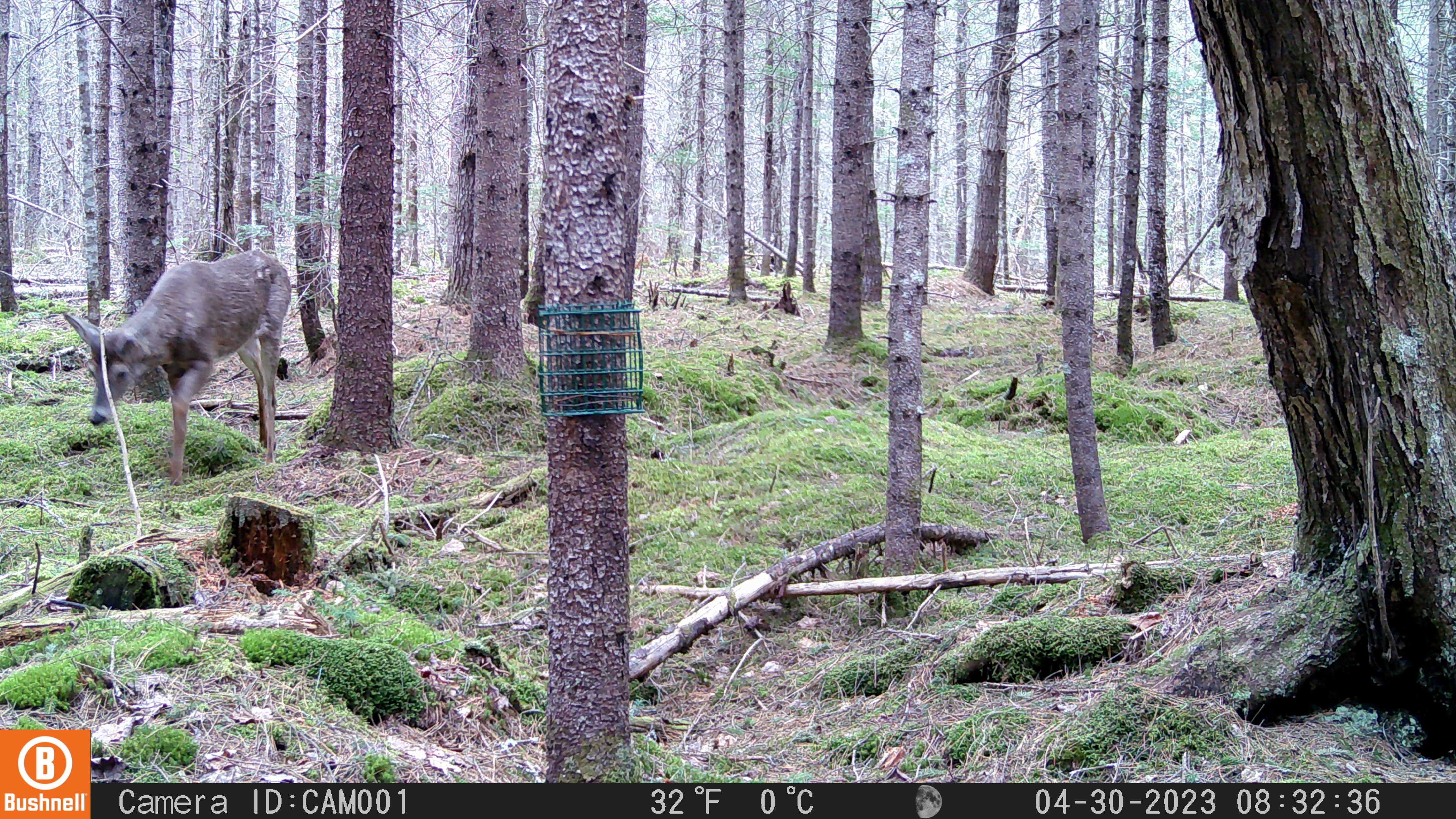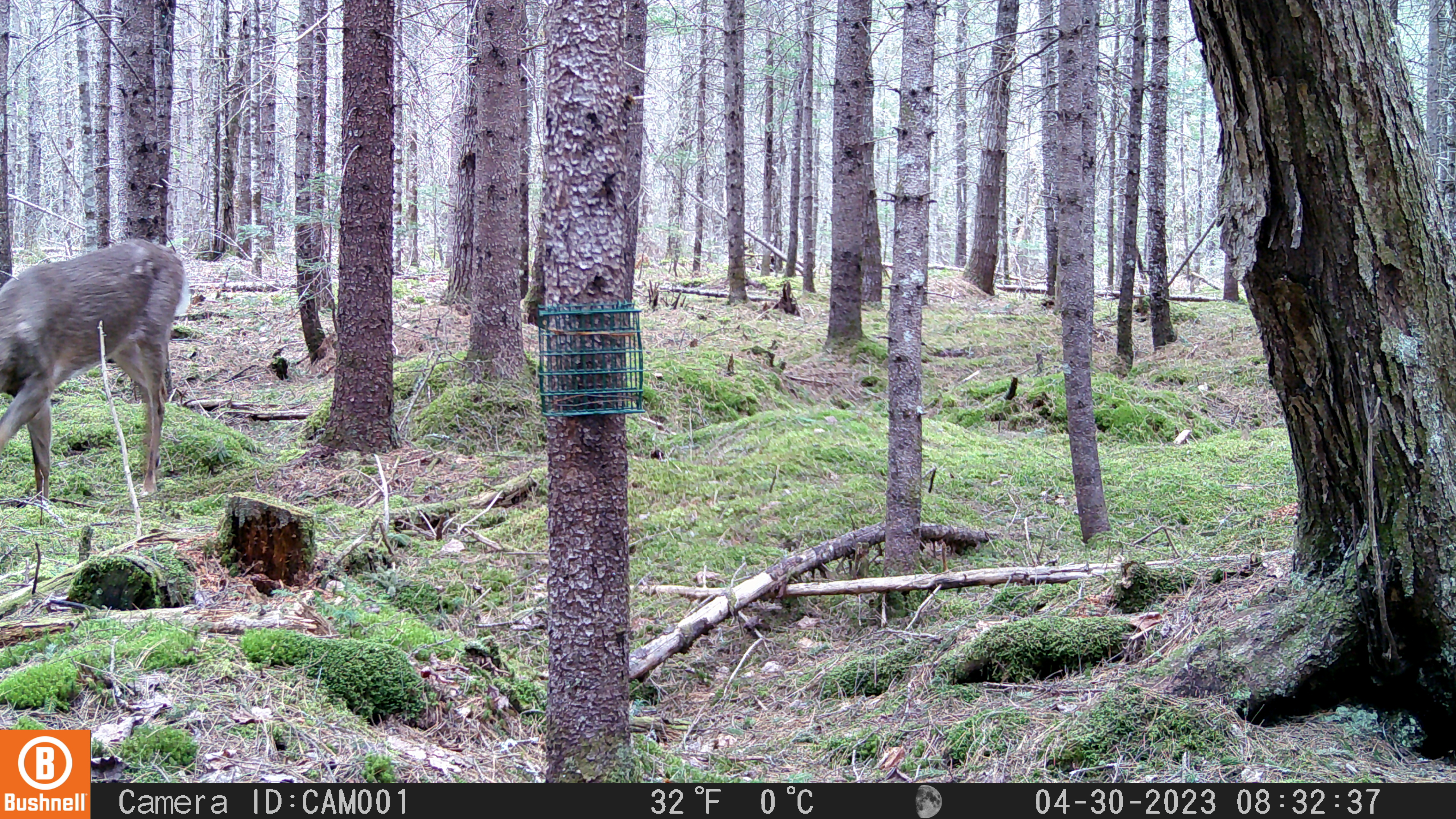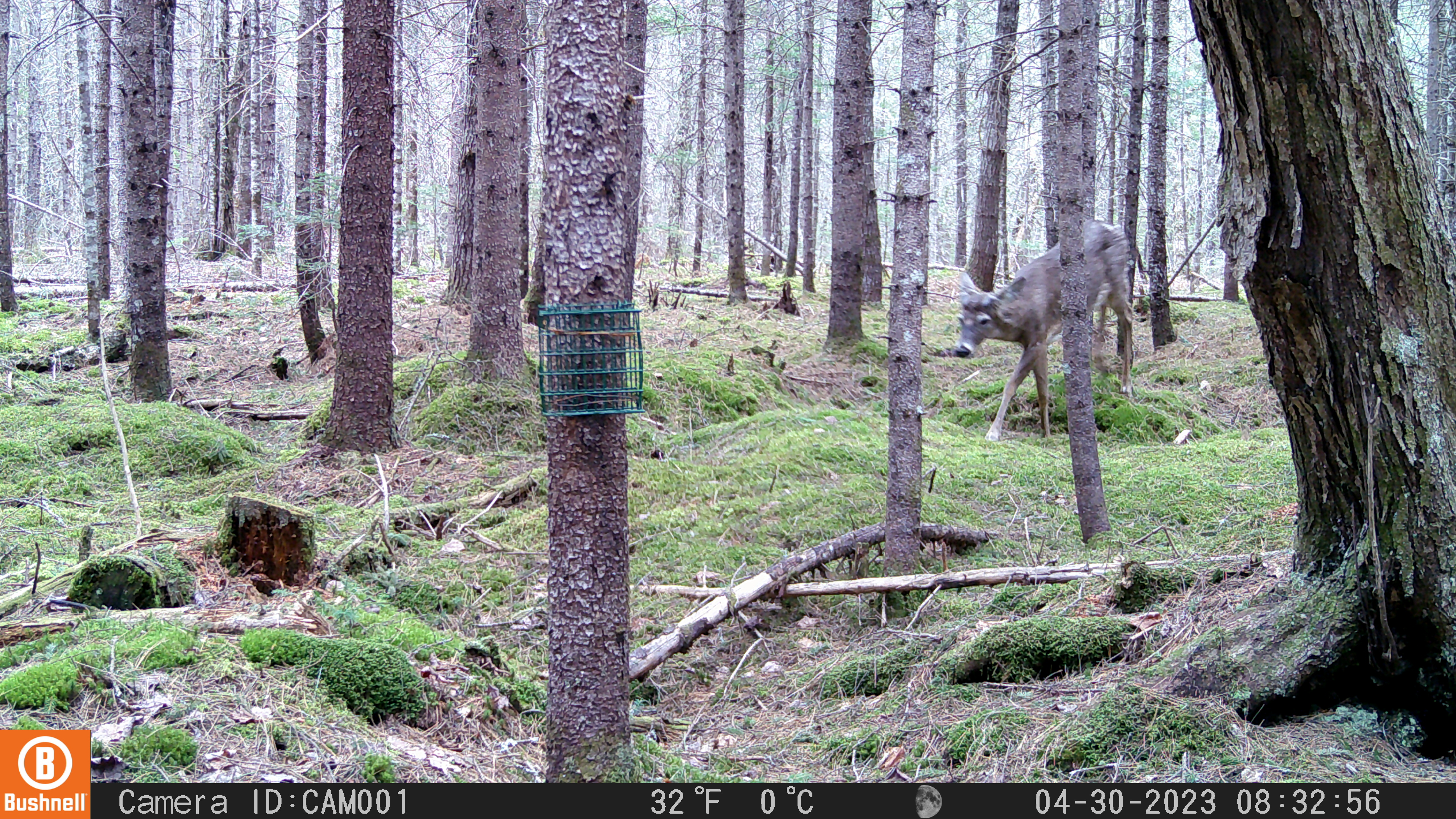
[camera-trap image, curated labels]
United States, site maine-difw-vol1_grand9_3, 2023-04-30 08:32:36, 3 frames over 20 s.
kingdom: Animalia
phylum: Chordata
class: Mammalia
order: Artiodactyla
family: Cervidae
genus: Odocoileus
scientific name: Odocoileus virginianus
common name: white-tailed deer